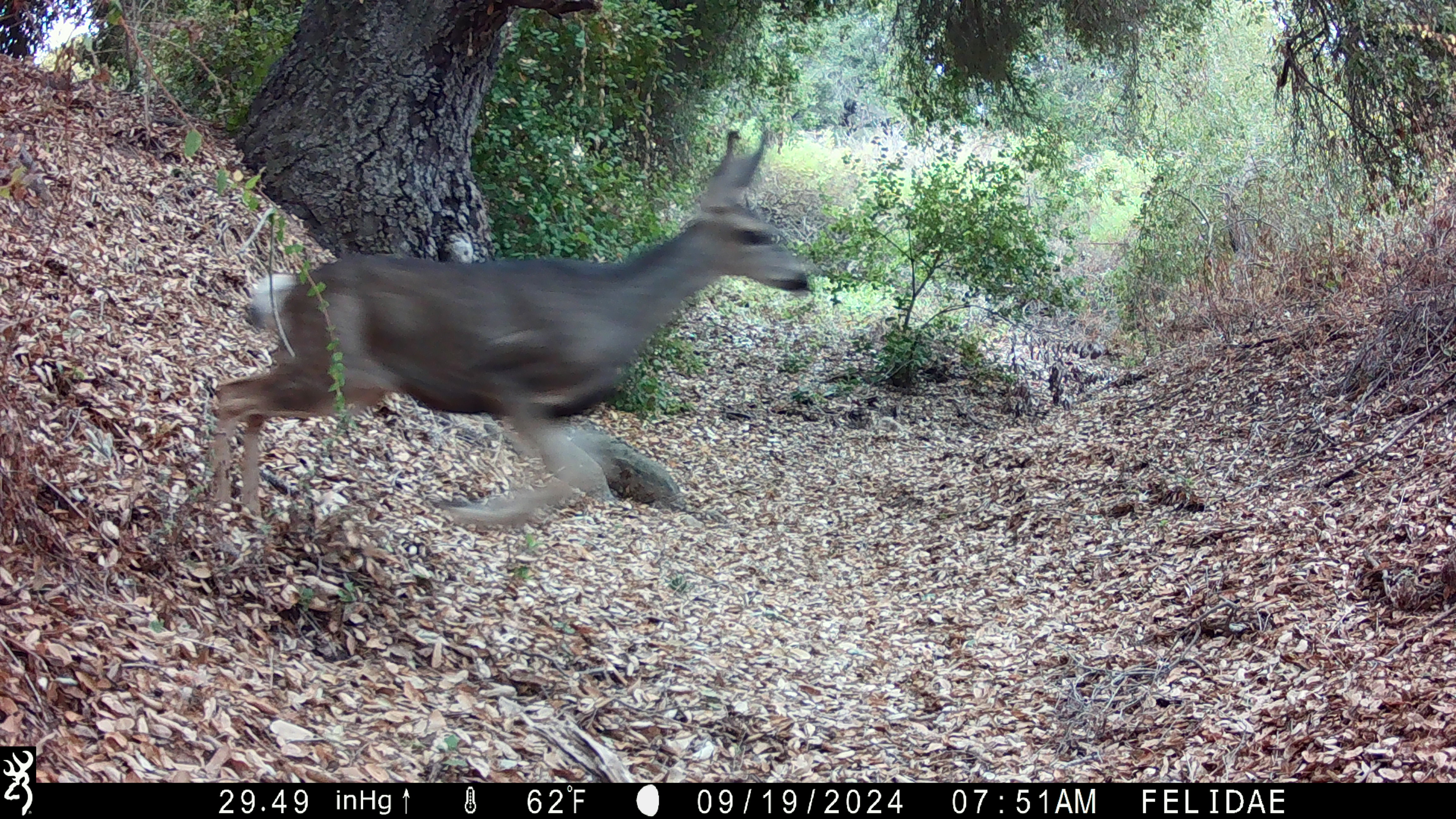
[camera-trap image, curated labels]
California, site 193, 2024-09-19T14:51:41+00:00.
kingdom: Animalia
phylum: Chordata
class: Mammalia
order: Artiodactyla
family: Cervidae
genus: Odocoileus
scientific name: Odocoileus hemionus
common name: mule deer